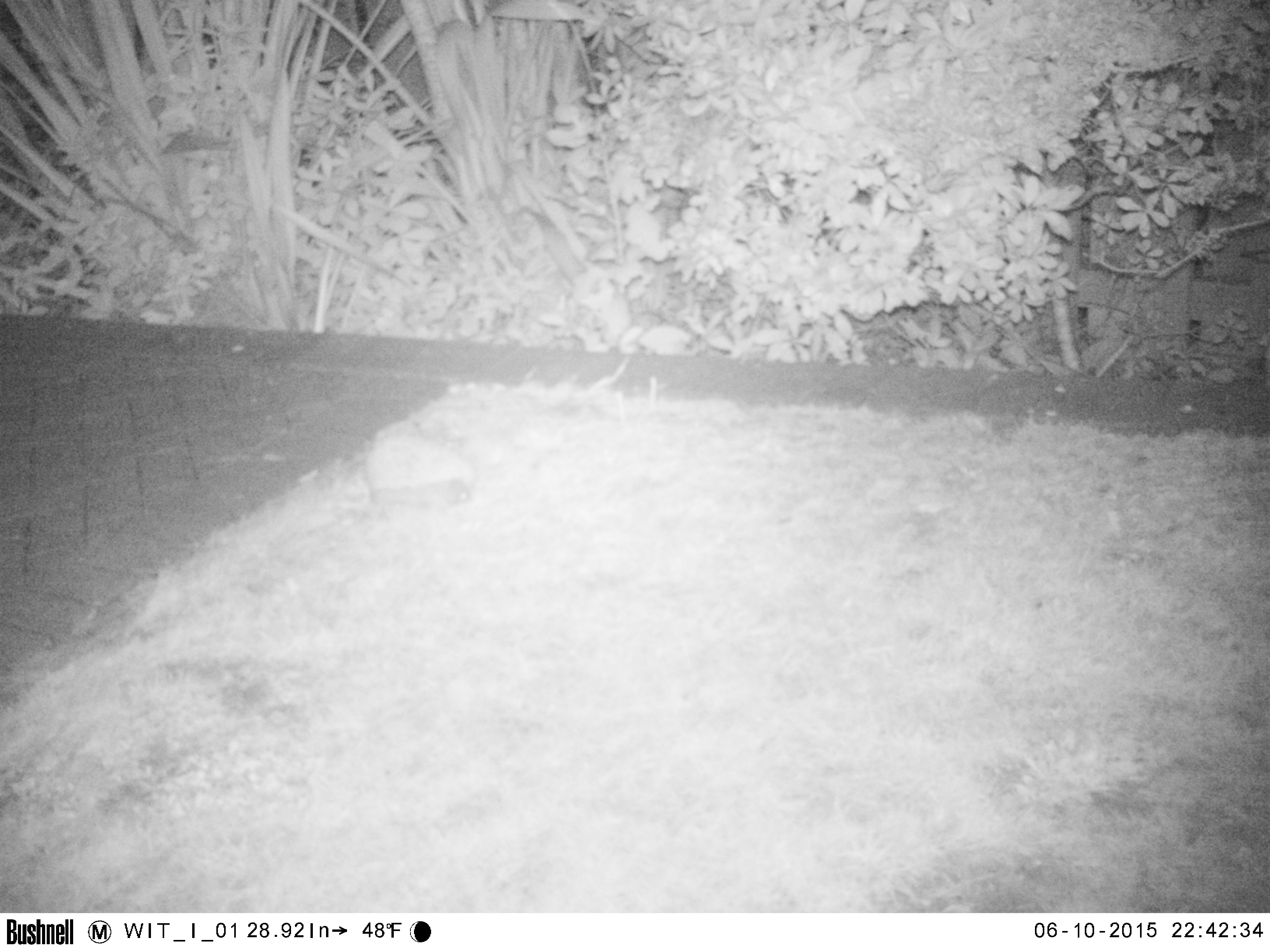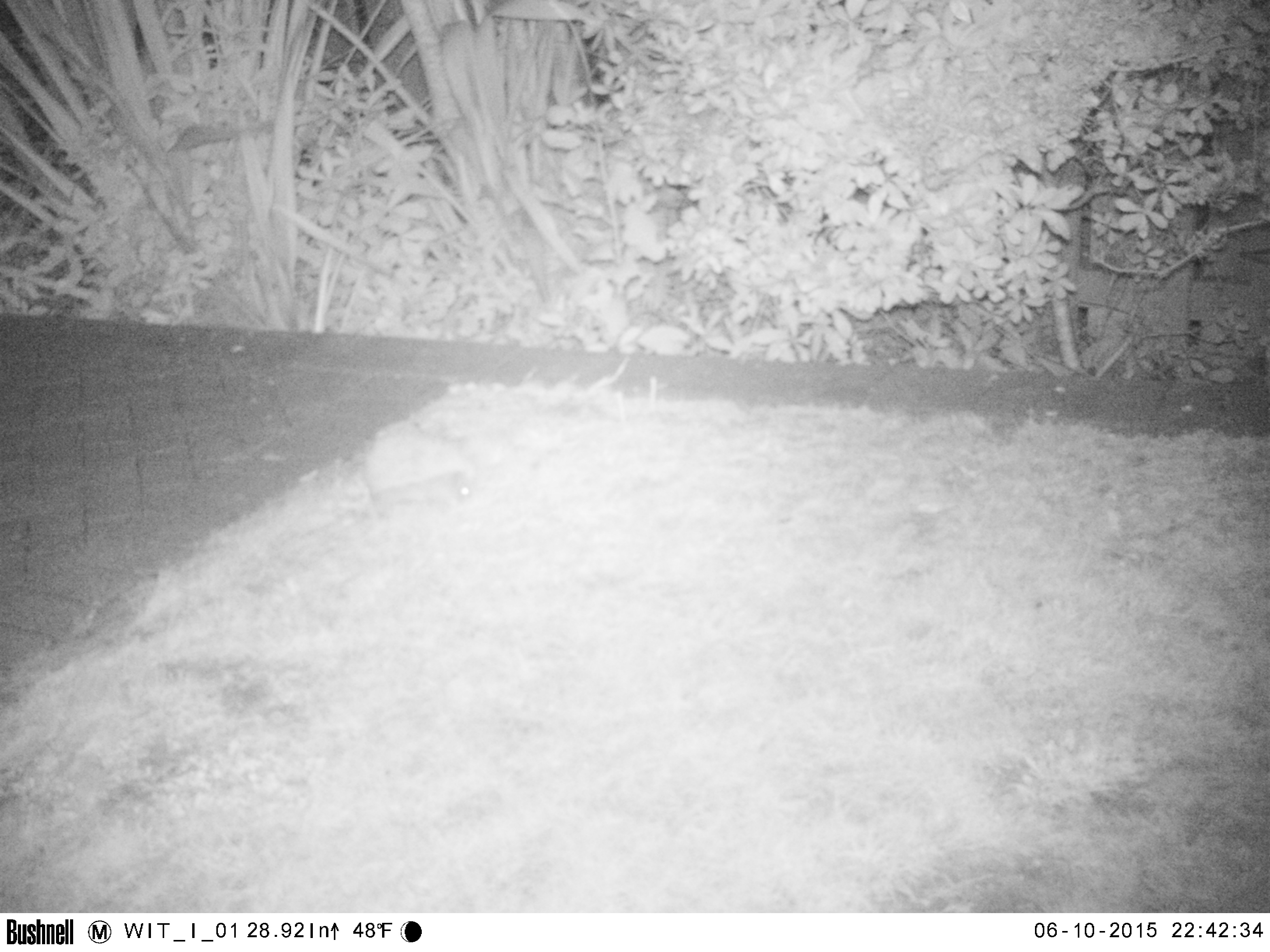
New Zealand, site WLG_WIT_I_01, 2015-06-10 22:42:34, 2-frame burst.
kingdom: Animalia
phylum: Chordata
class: Mammalia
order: Eulipotyphla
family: Erinaceidae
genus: Erinaceus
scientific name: Erinaceus europaeus europaeus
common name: european hedgehog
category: hedgehog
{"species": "hedgehog (european hedgehog) (Erinaceus europaeus europaeus)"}